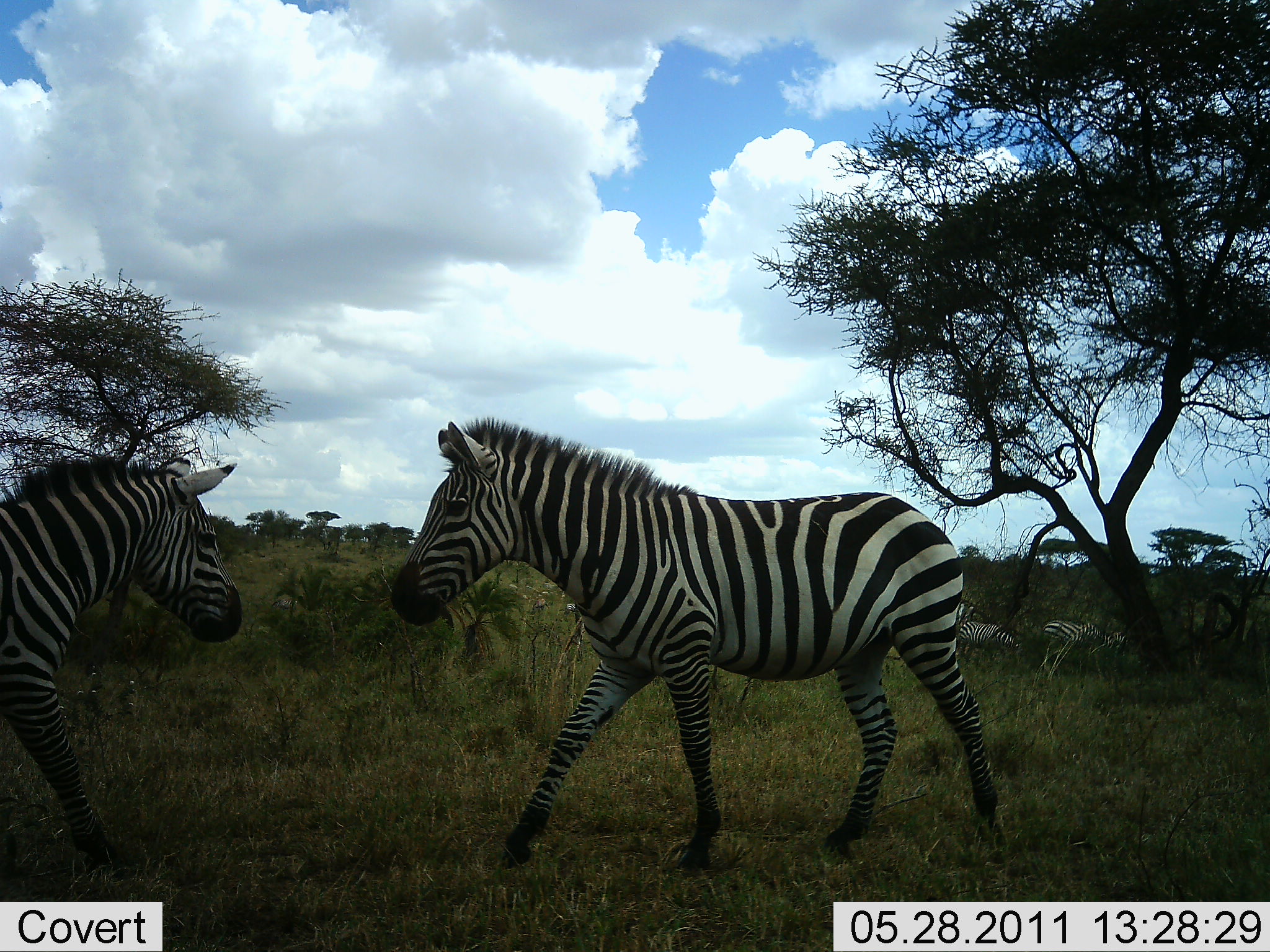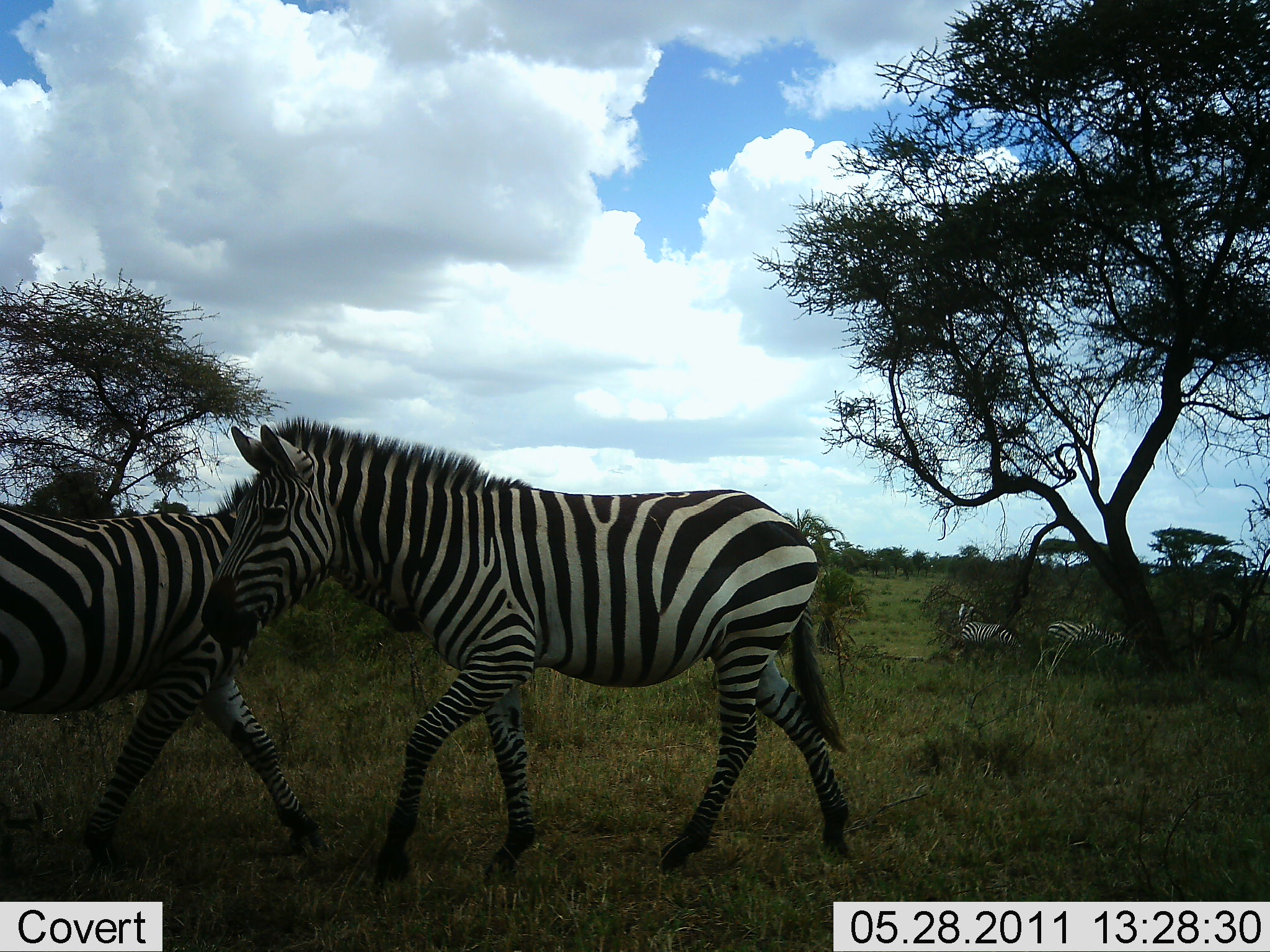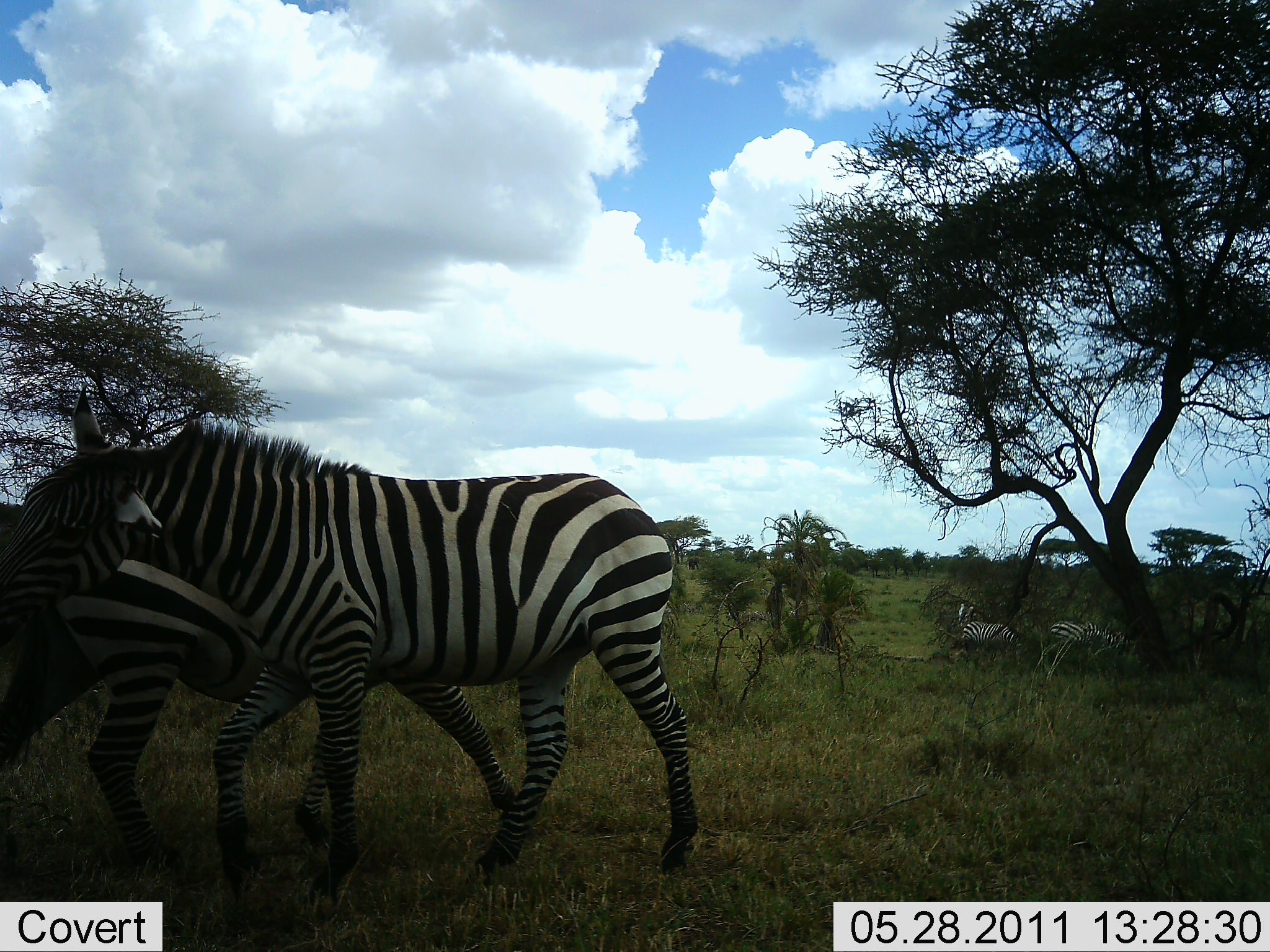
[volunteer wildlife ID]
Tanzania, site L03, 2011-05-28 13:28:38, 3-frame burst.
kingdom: Animalia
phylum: Chordata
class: Mammalia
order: Perissodactyla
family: Equidae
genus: Equus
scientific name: Equus quagga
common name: plains zebra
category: zebra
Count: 4.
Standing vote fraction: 15%.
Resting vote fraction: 15%.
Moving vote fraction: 92%.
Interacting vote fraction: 23%.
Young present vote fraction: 0%.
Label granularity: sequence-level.